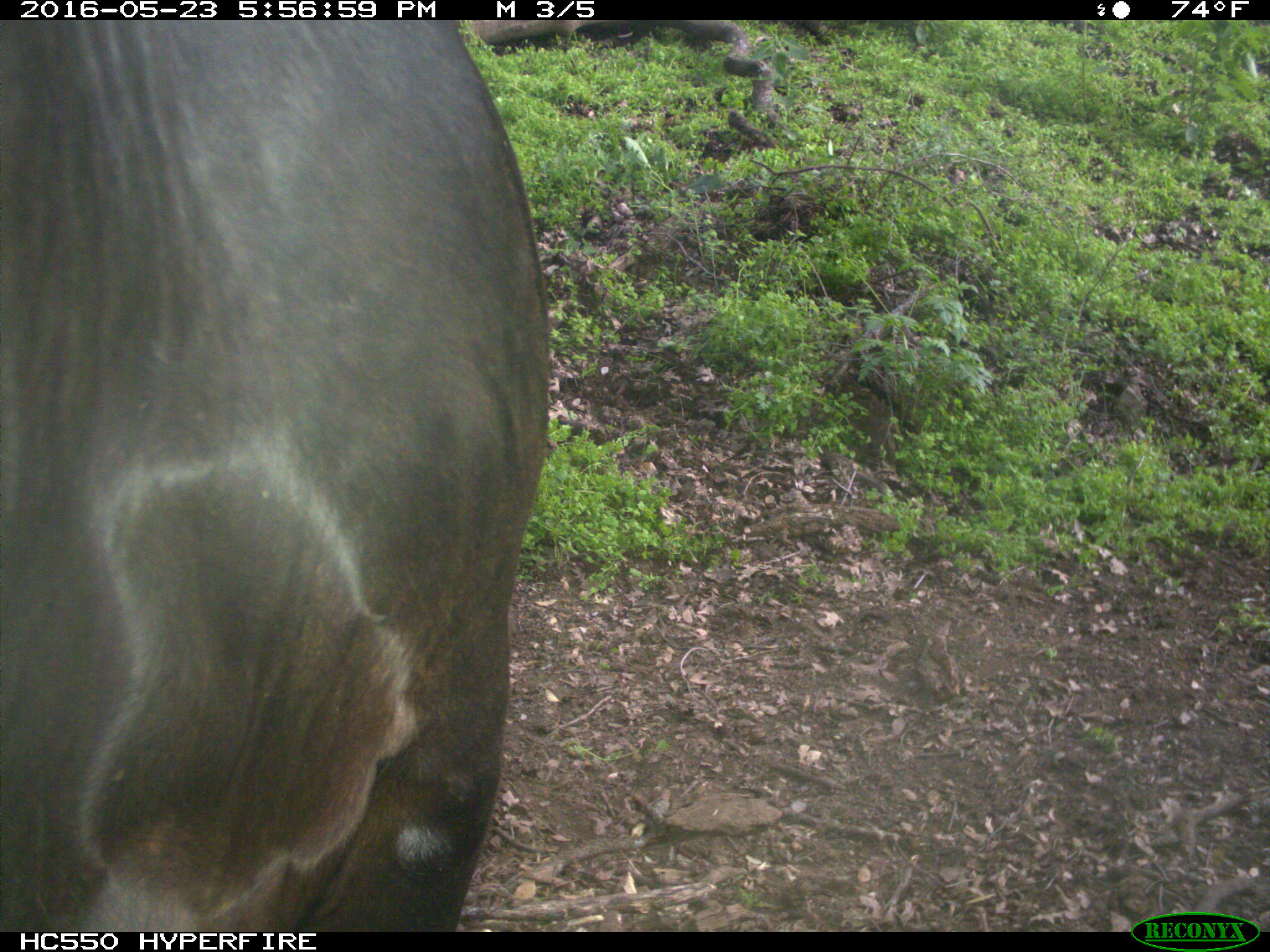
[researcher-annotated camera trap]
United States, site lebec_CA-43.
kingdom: Animalia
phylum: Chordata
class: Mammalia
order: Artiodactyla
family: Bovidae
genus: Bos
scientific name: Bos taurus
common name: domestic cow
Bos taurus (domestic cow).